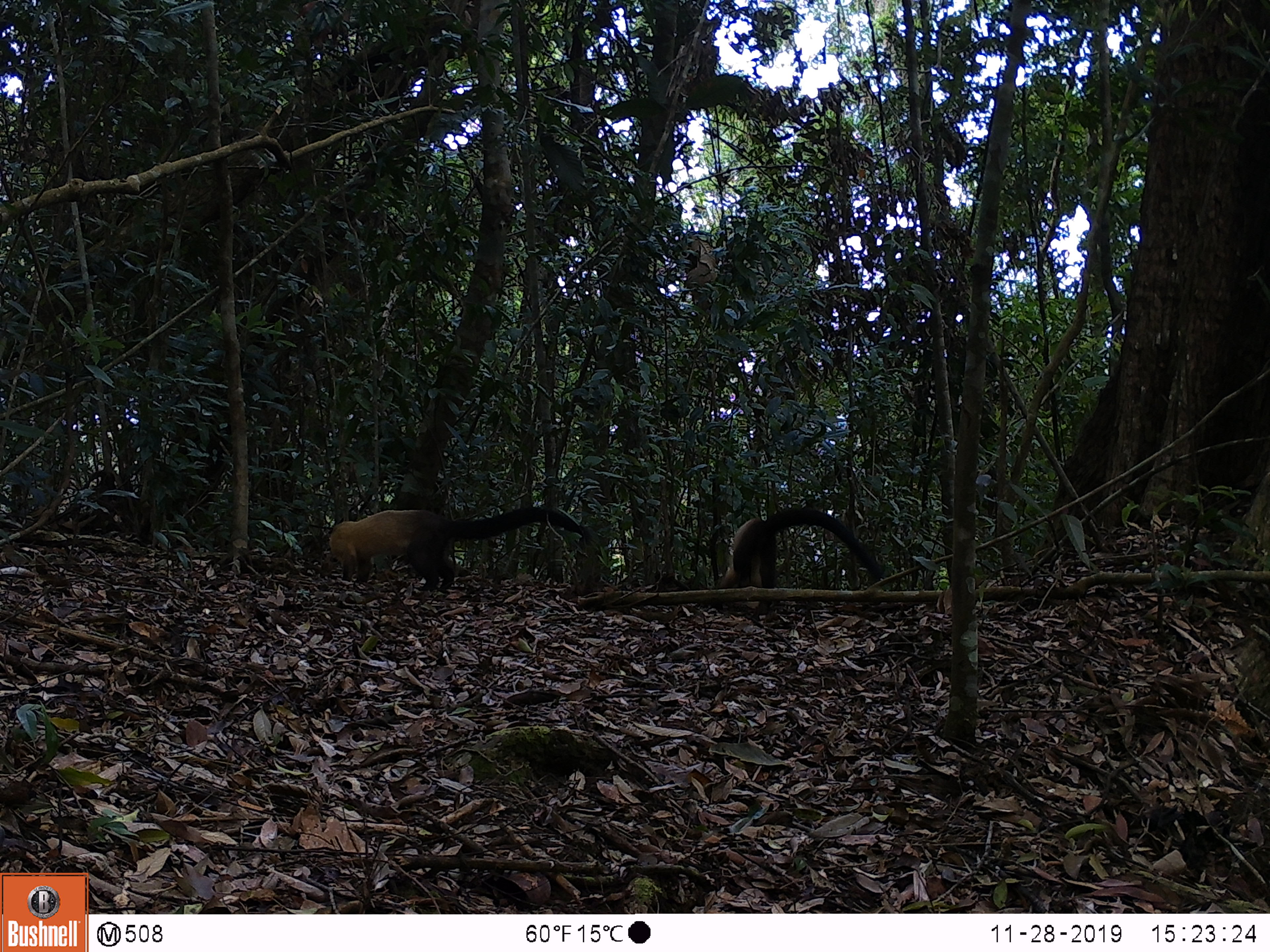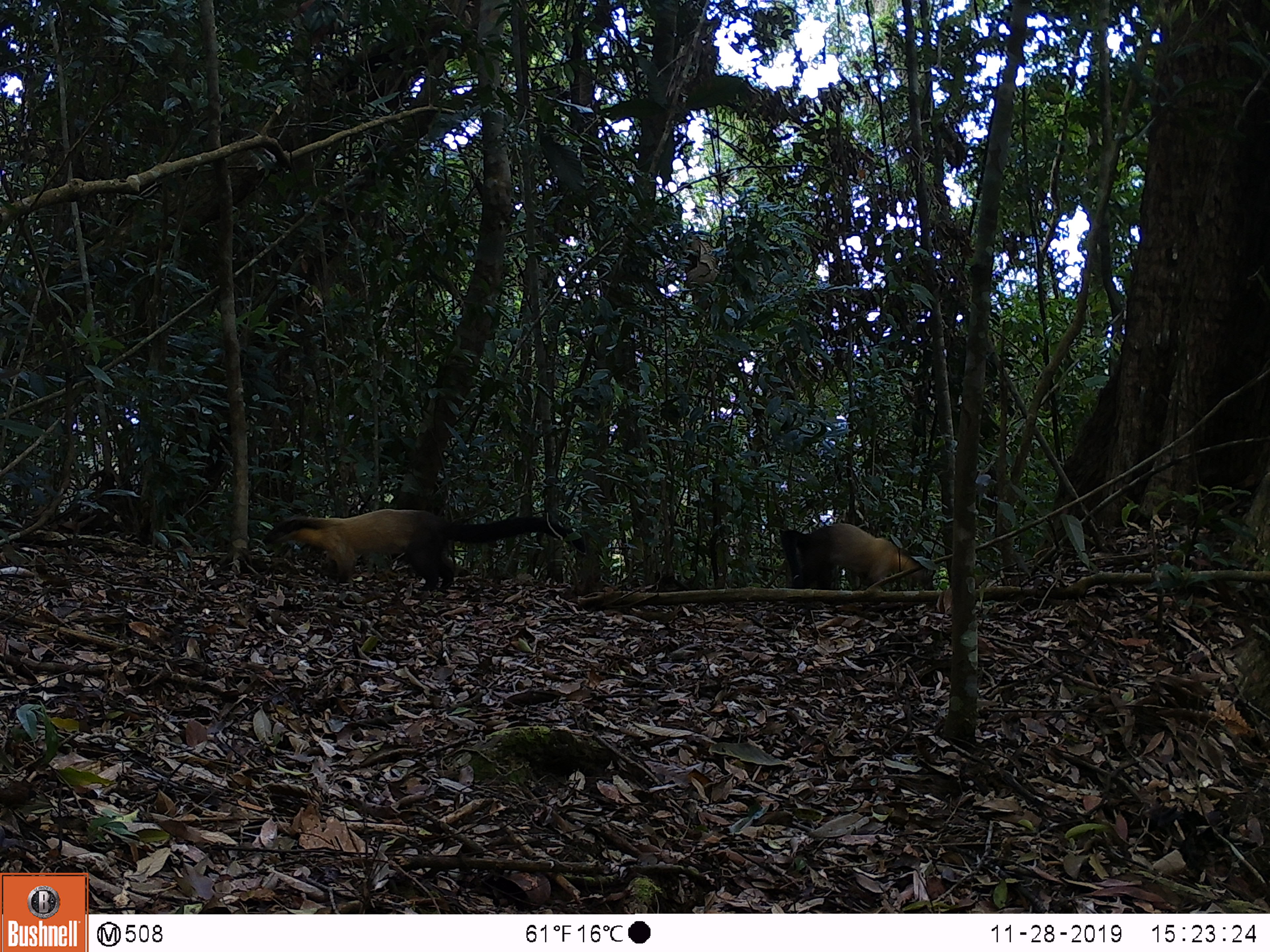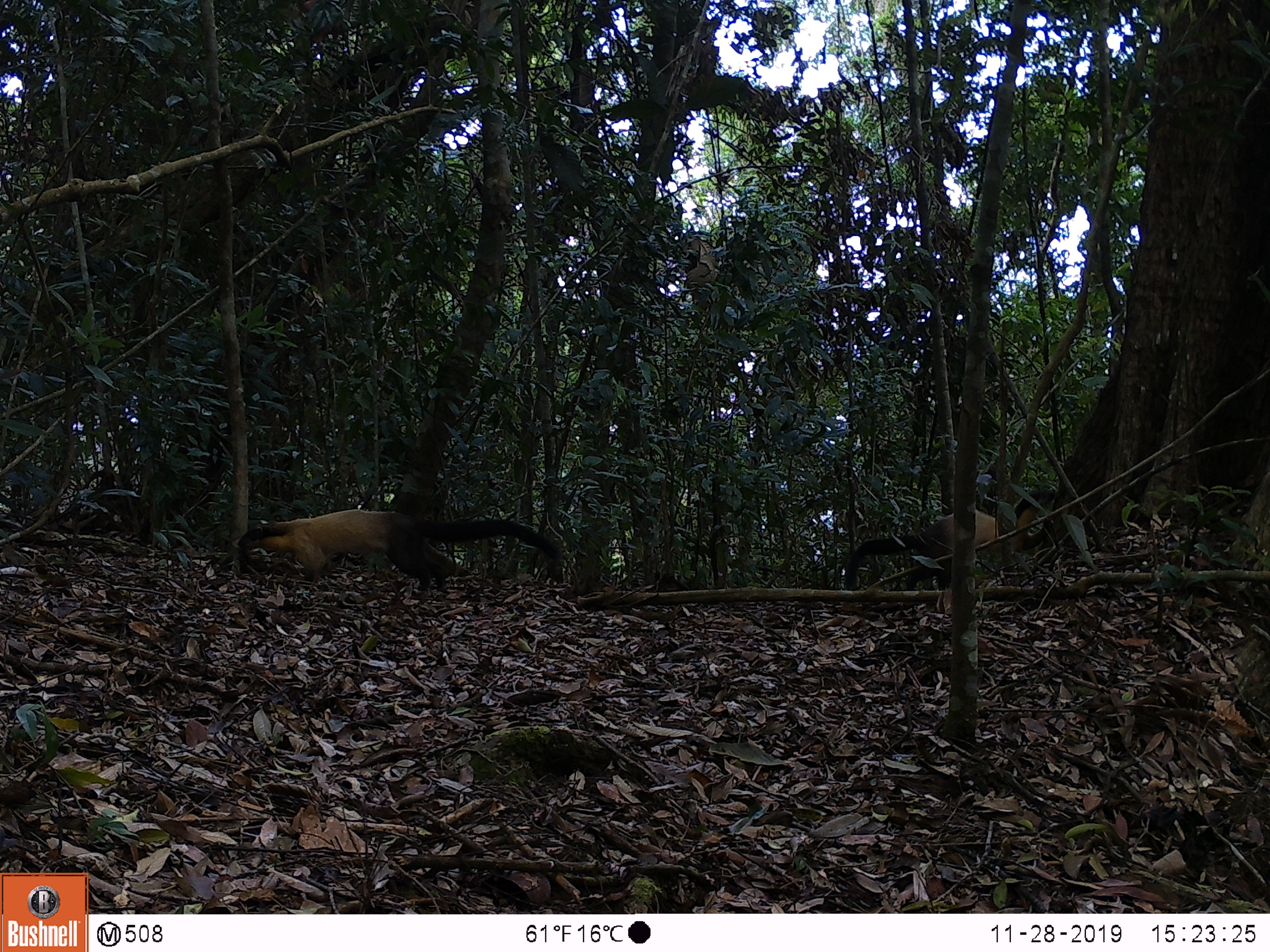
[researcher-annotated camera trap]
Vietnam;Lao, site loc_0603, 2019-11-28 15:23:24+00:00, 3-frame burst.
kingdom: Animalia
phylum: Chordata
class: Mammalia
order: Carnivora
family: Mustelidae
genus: Martes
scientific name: Martes flavigula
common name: yellow-throated marten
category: yellow throated marten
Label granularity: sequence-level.